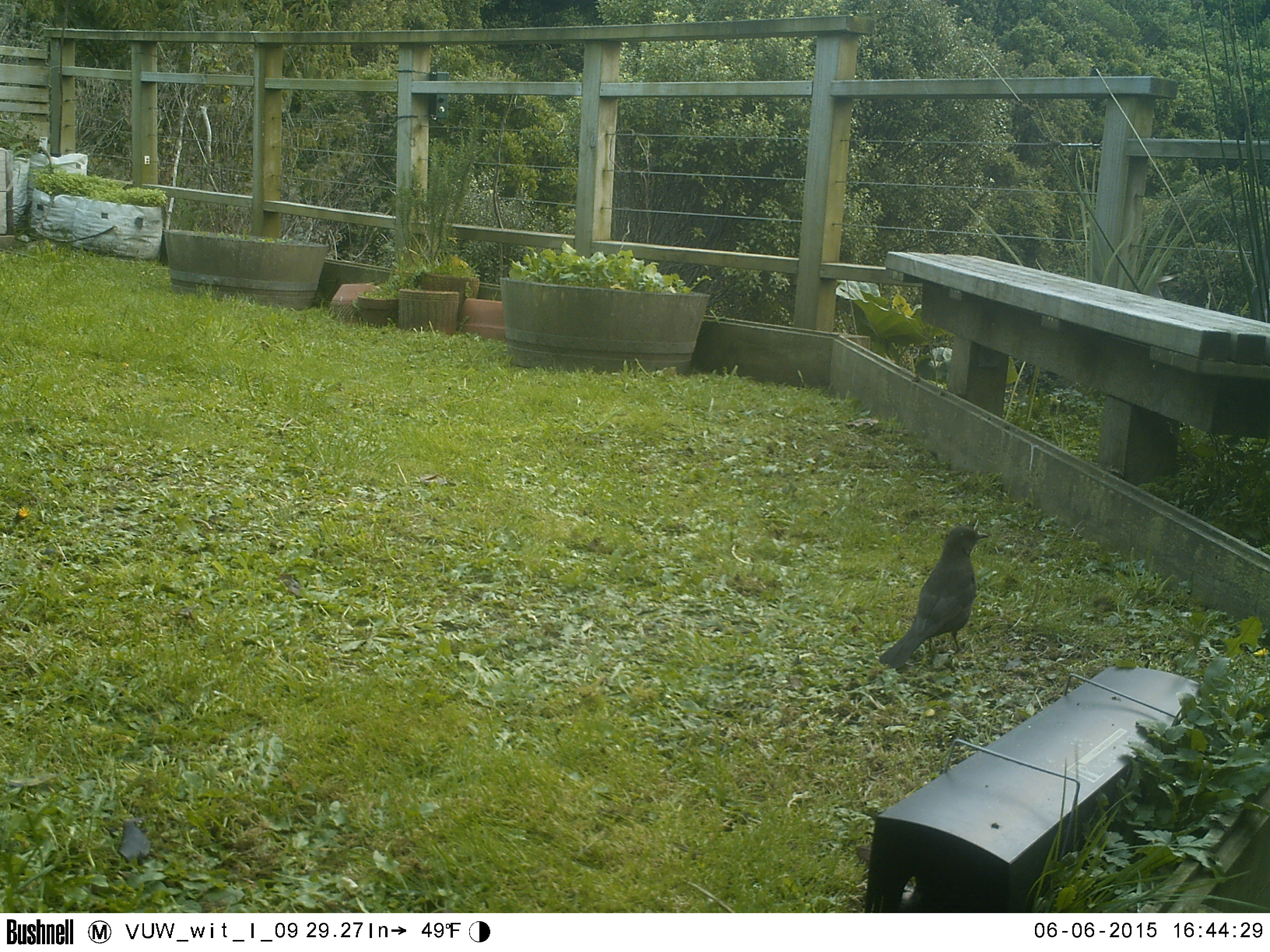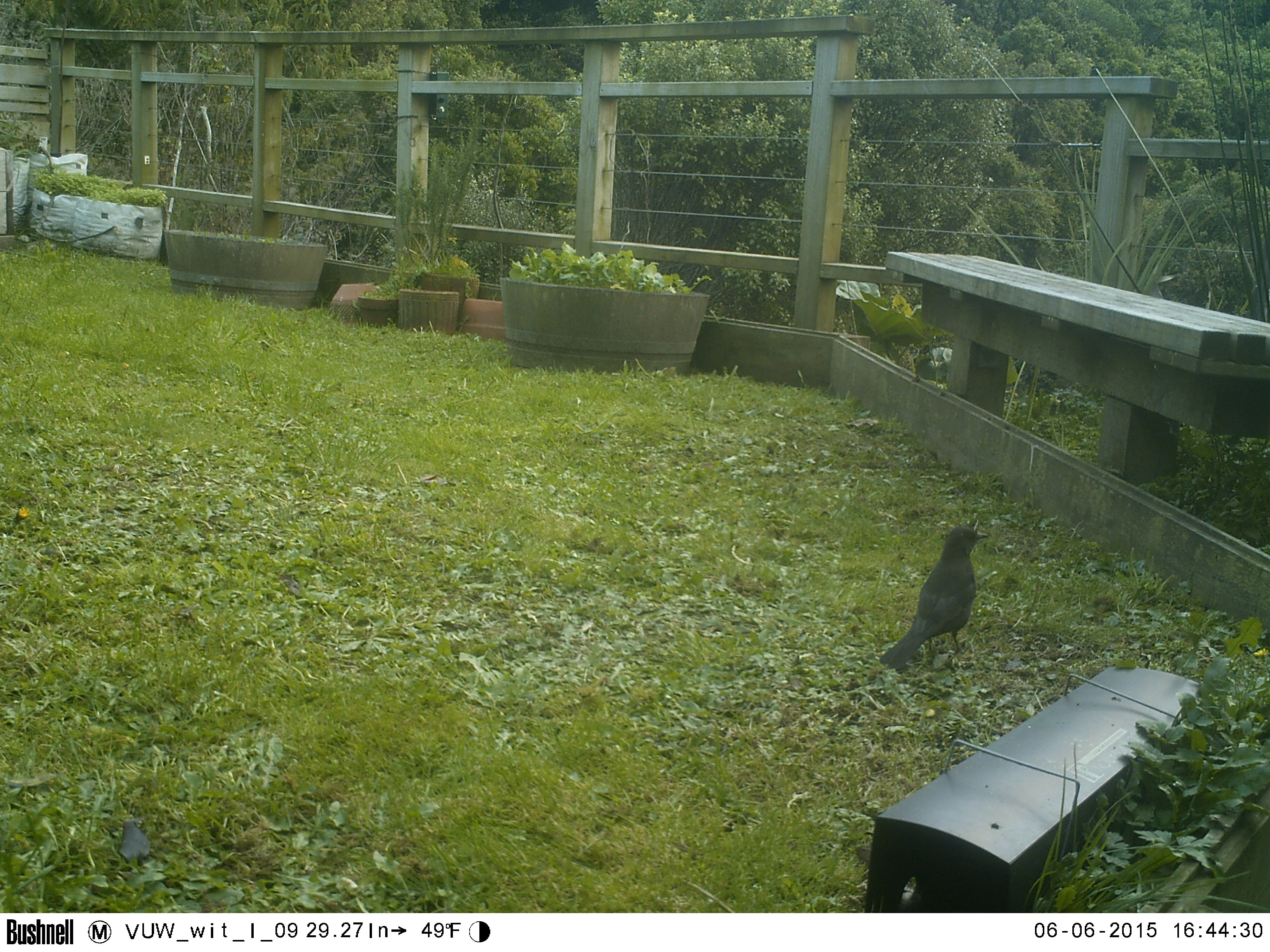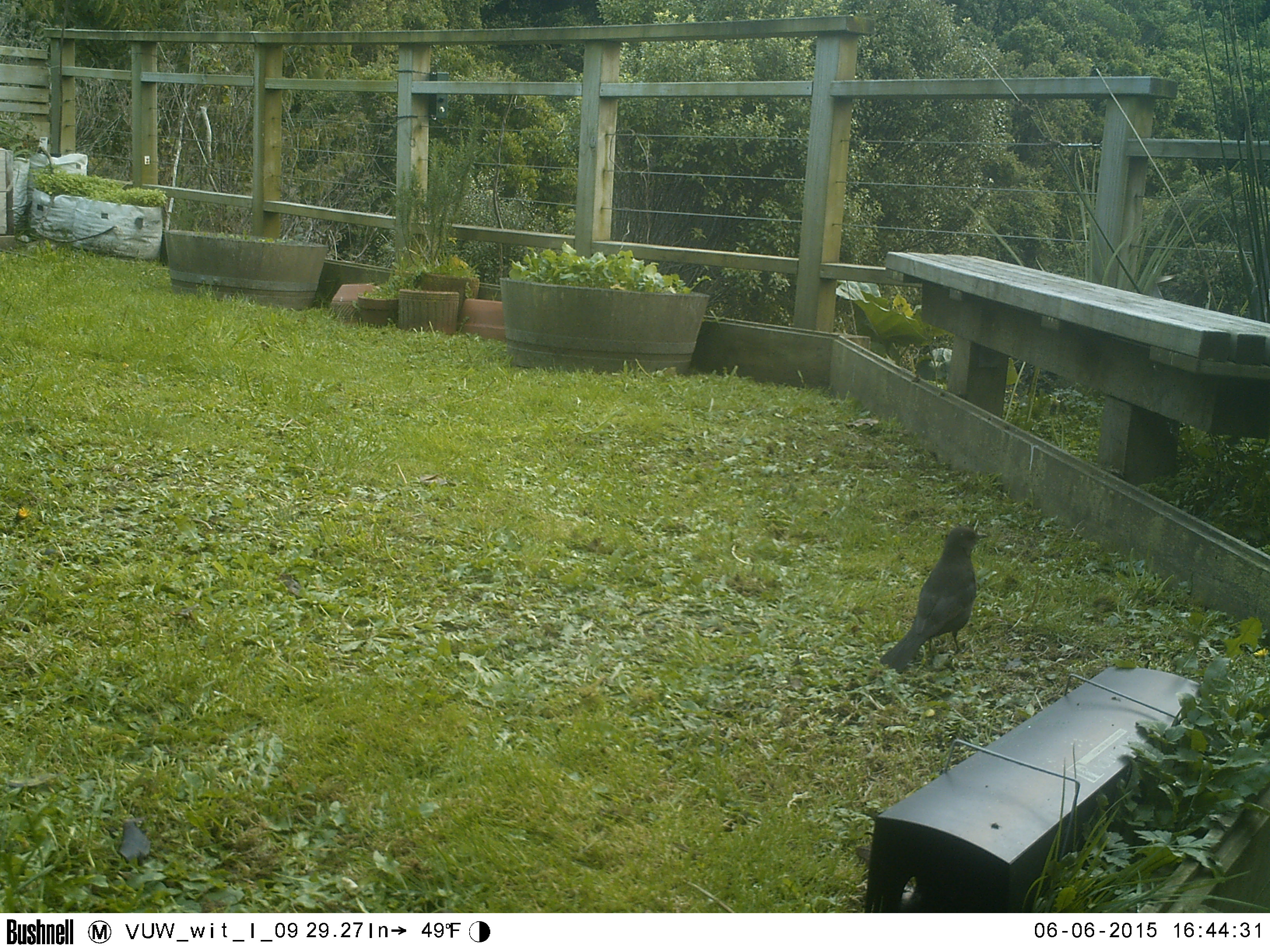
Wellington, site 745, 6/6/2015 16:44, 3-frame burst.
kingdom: Animalia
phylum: Chordata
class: Aves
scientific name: Aves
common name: bird